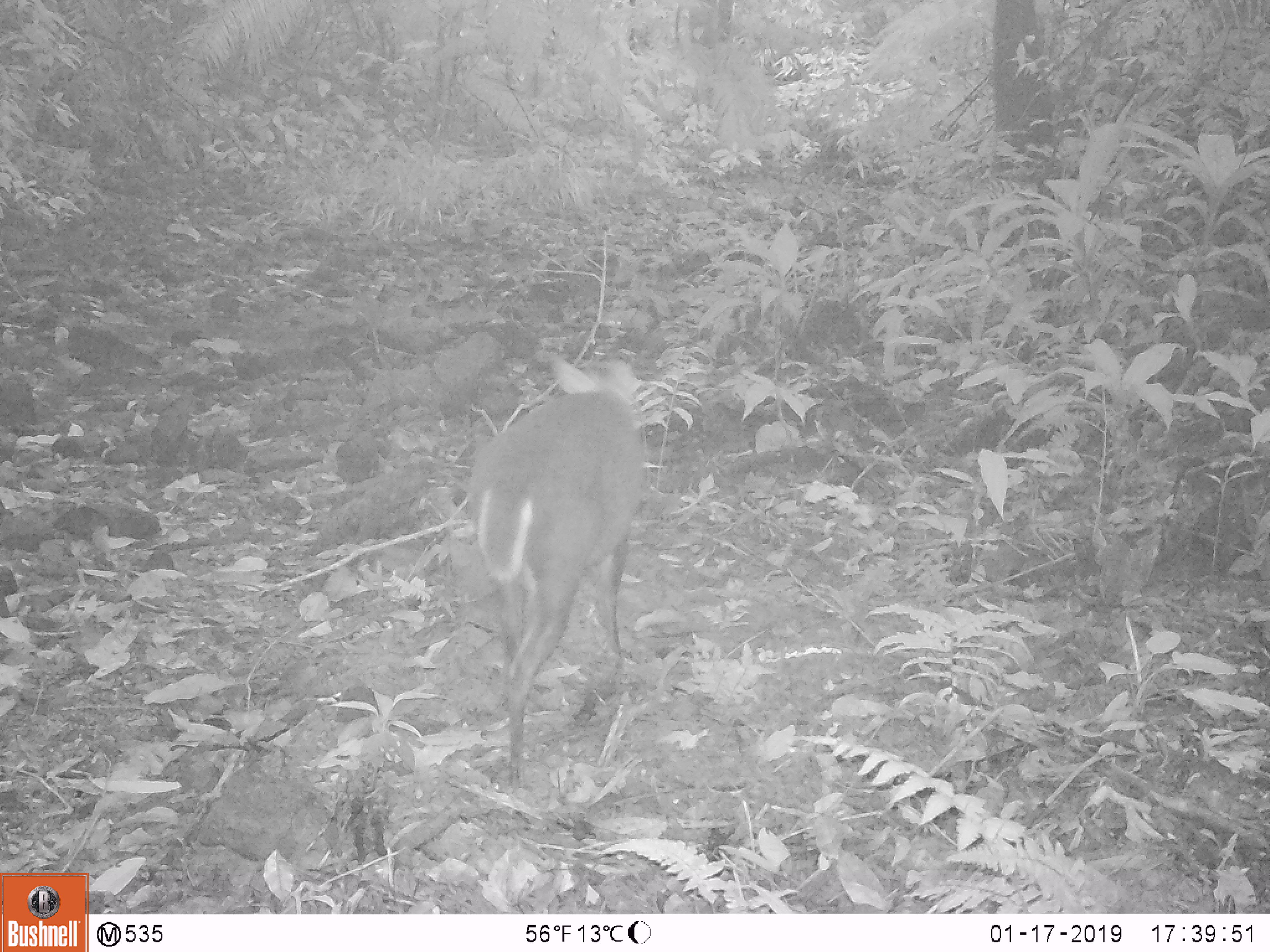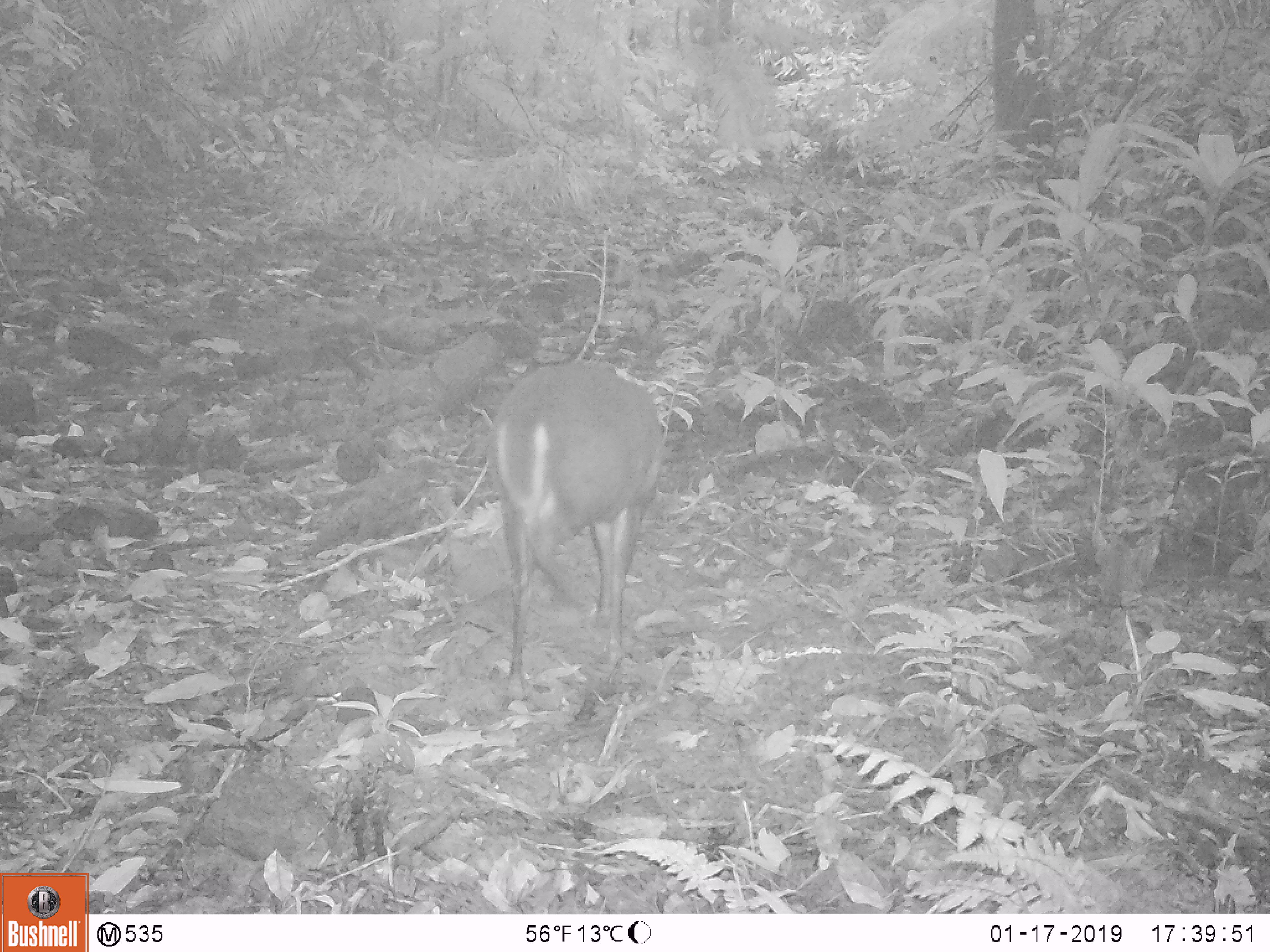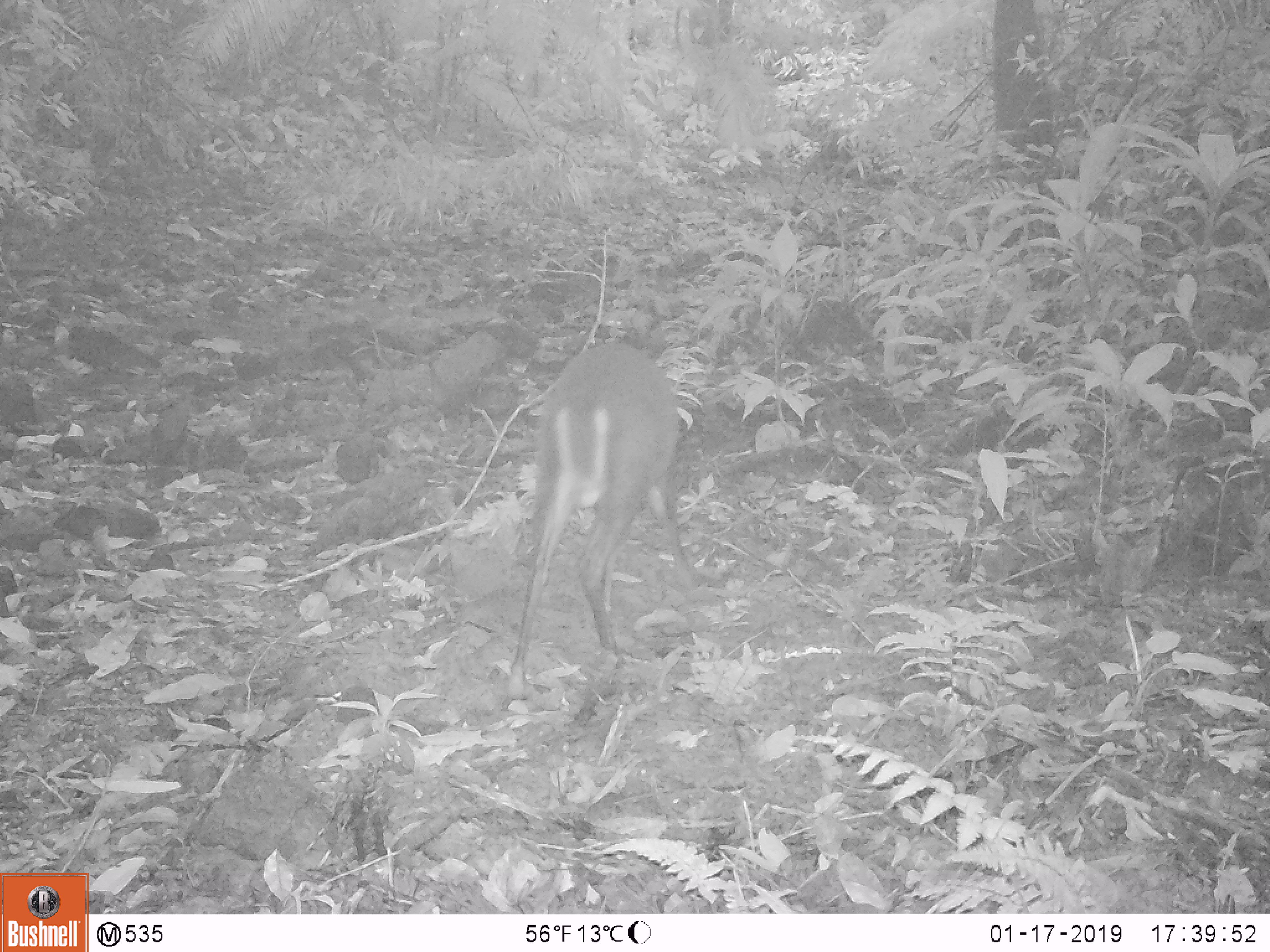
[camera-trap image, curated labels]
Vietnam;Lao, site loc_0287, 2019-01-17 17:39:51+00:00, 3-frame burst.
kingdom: Animalia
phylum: Chordata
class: Mammalia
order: Artiodactyla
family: Cervidae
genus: Muntiacus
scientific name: Muntiacus rooseveltorum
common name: roosevelt's muntjac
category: roosevelts muntjac group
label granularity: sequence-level